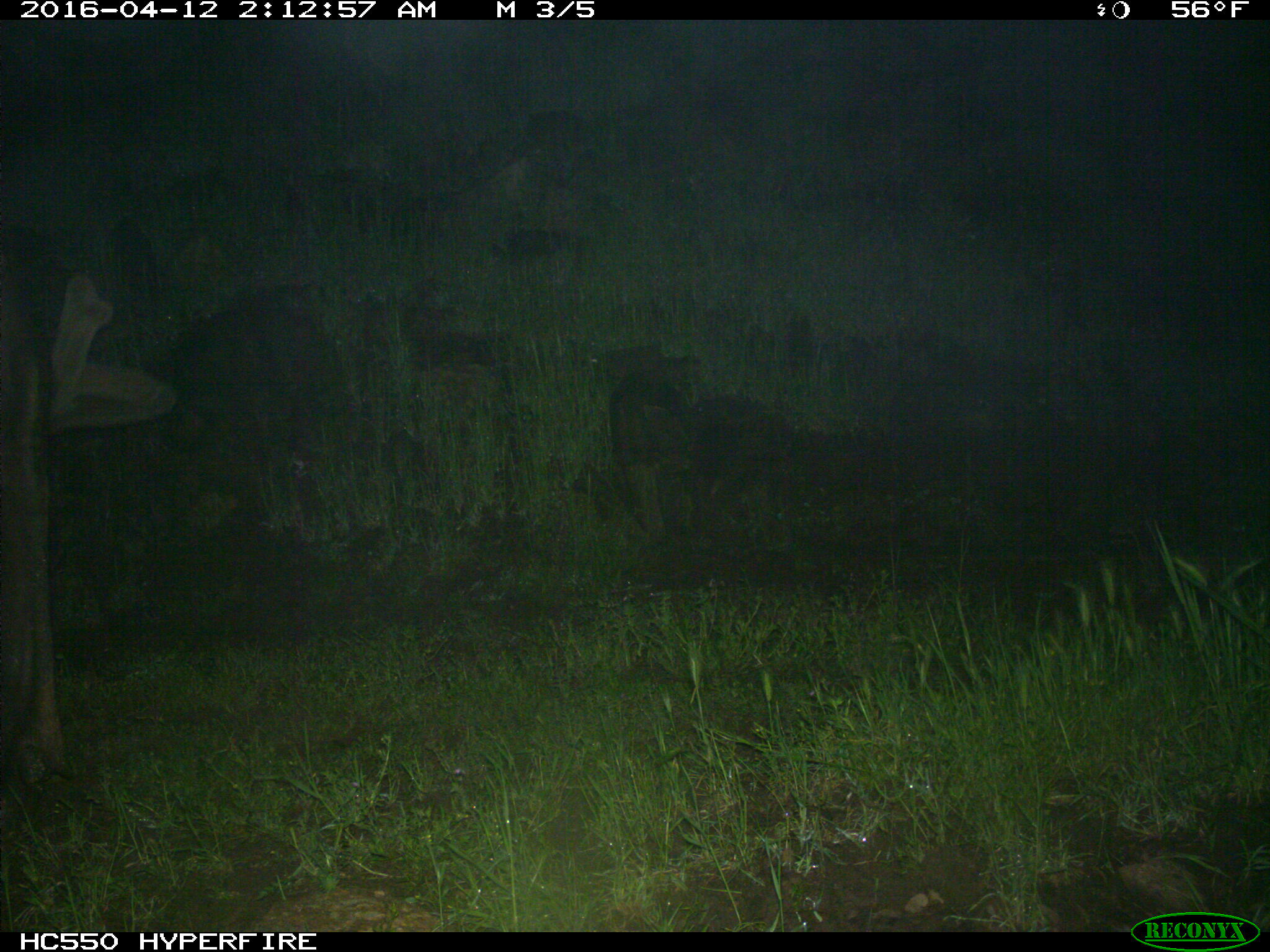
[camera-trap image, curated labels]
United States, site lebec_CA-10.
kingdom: Animalia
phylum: Chordata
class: Mammalia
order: Artiodactyla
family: Cervidae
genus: Cervus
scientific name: Cervus canadensis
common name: elk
Cervus canadensis (elk).